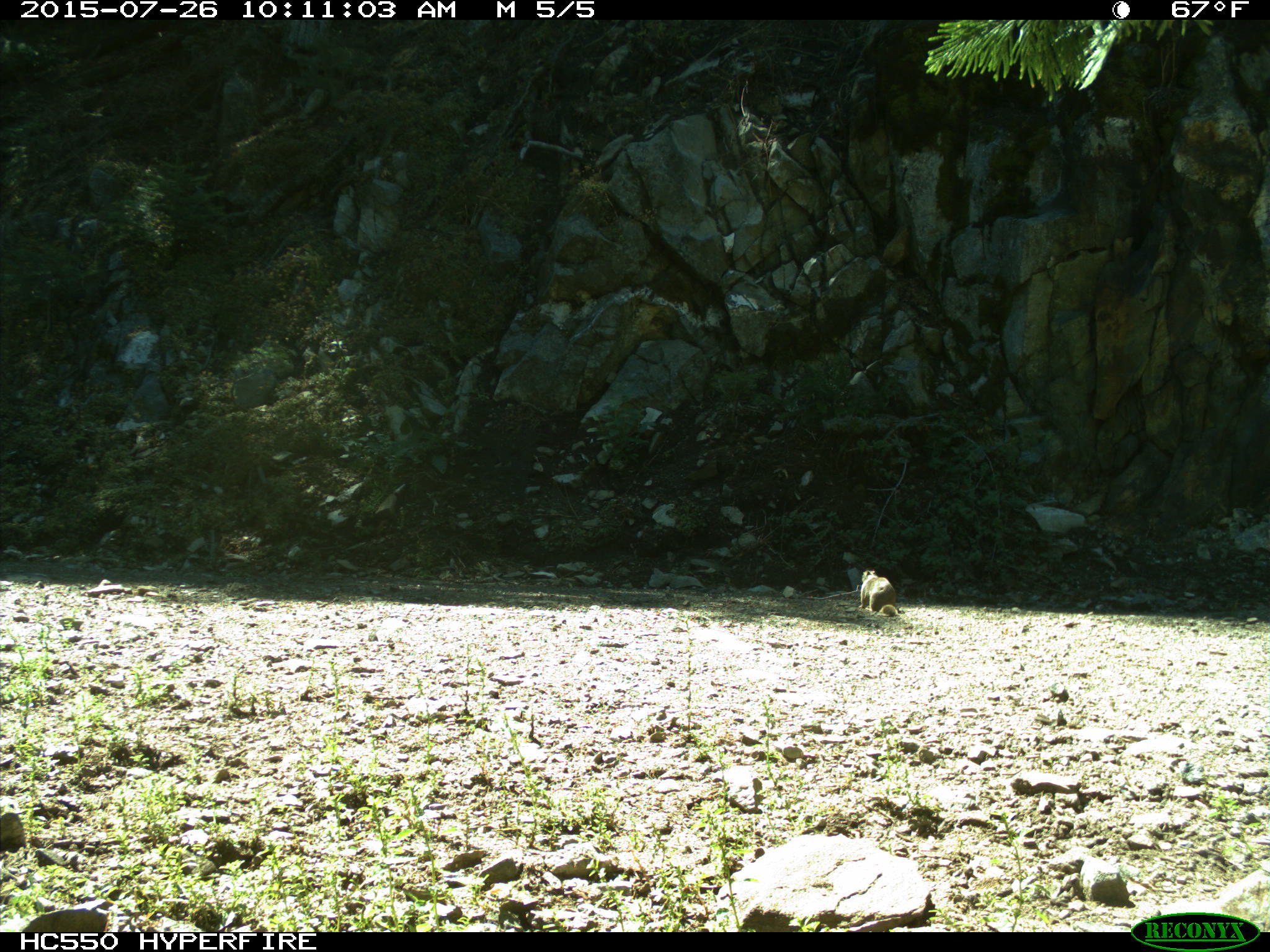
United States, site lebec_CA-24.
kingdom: Animalia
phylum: Chordata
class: Mammalia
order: Rodentia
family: Sciuridae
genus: Otospermophilus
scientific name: Otospermophilus beecheyi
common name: california ground squirrel